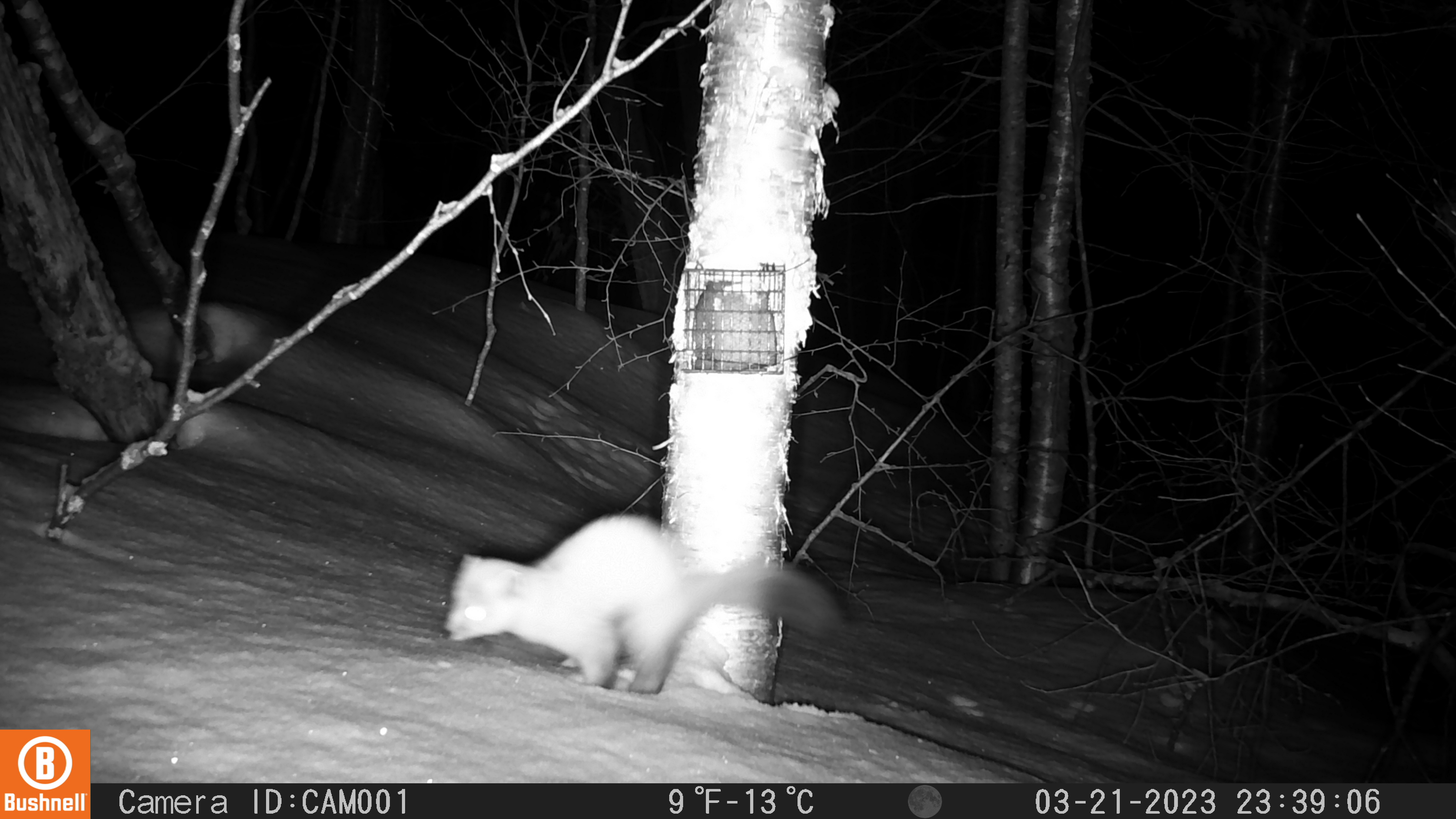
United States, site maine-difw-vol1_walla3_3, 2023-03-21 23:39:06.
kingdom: Animalia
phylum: Chordata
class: Mammalia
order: Carnivora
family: Mustelidae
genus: Martes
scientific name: Martes americana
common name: american marten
American marten (Martes americana).